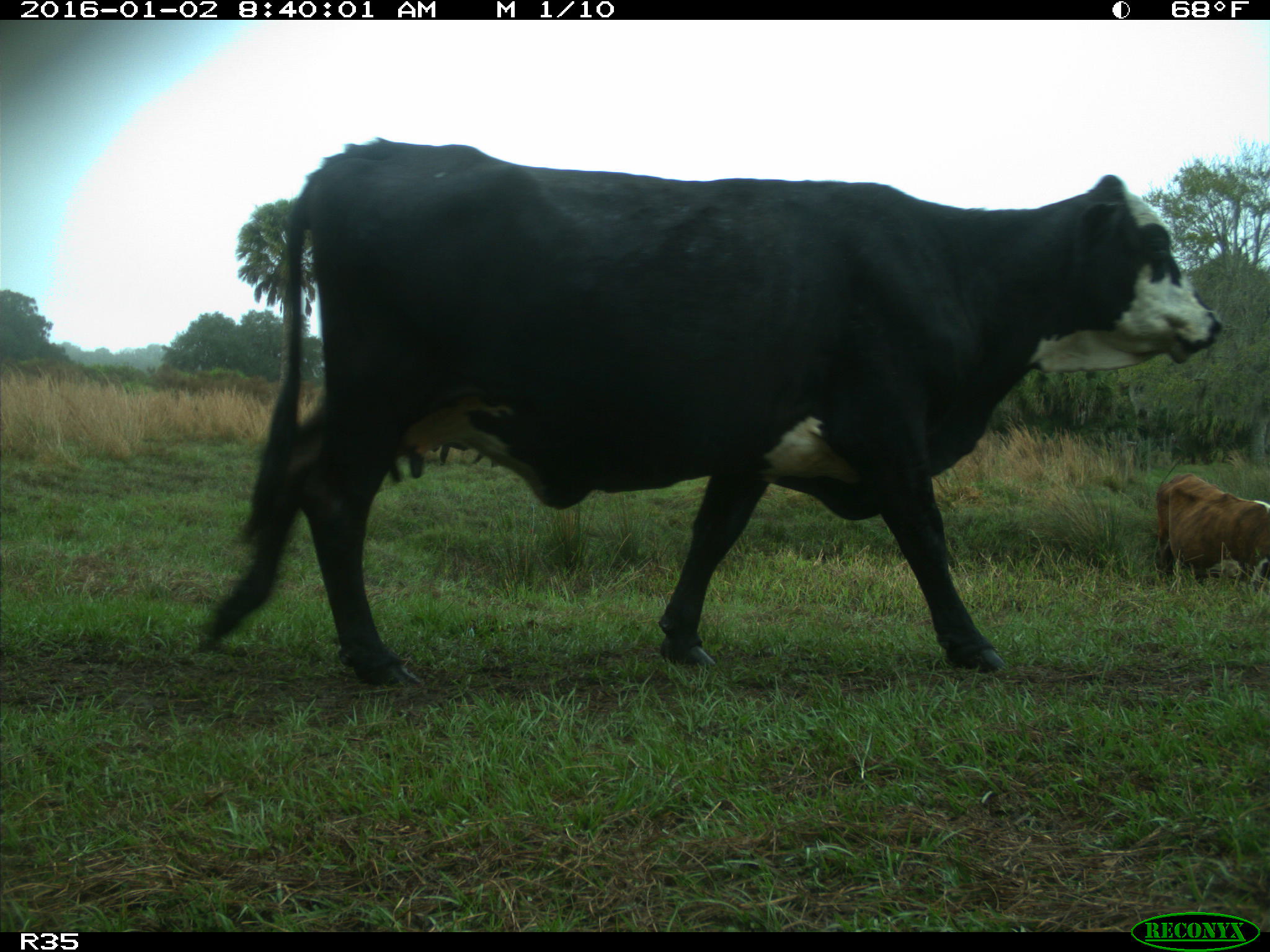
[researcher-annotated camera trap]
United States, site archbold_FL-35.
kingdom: Animalia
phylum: Chordata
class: Mammalia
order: Artiodactyla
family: Bovidae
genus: Bos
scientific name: Bos taurus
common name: domestic cow